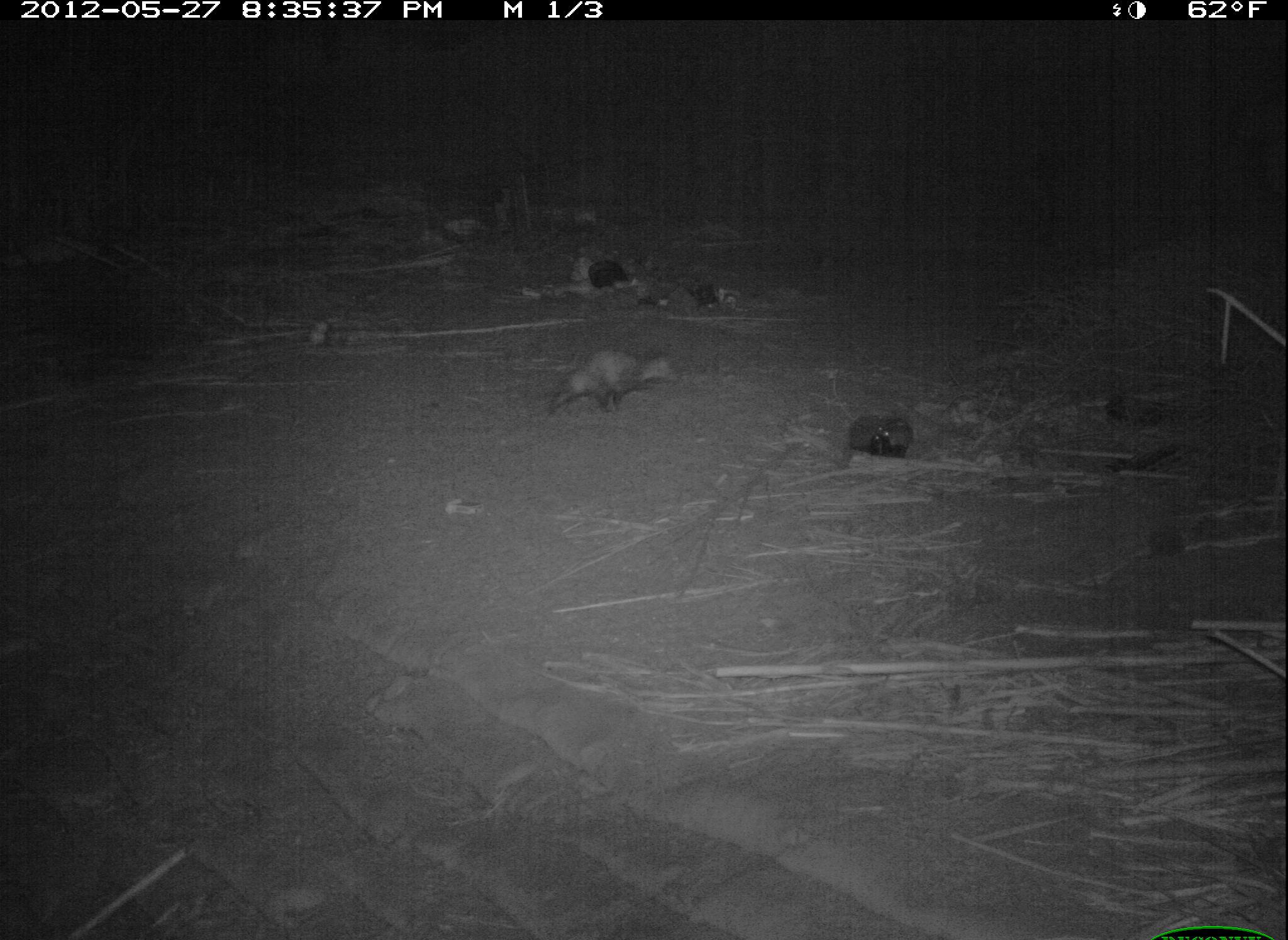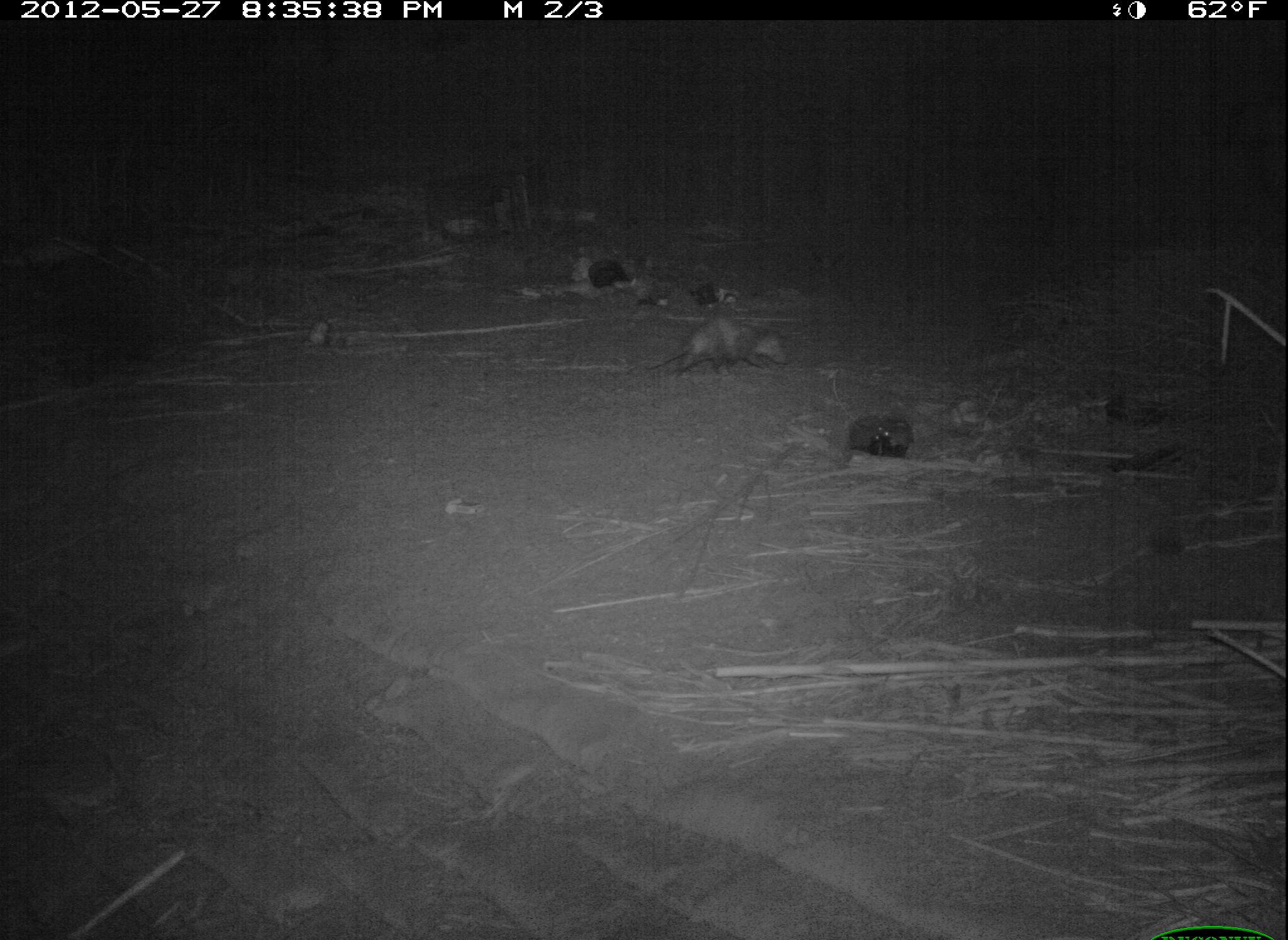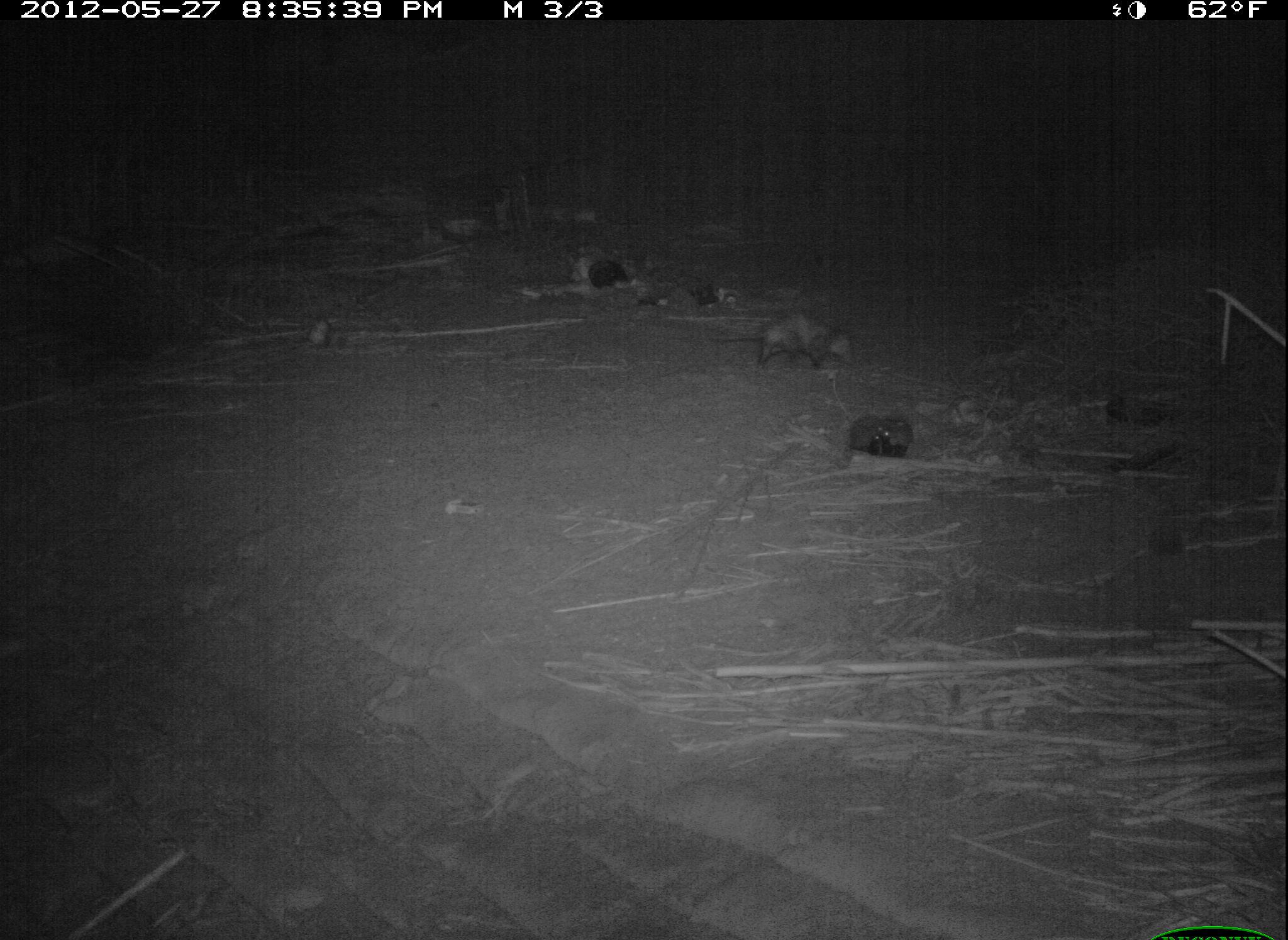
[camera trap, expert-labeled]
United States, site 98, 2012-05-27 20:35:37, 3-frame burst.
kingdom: Animalia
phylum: Chordata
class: Mammalia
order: Didelphimorphia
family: Didelphidae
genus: Didelphis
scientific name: Didelphis virginiana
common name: virginia opossum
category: opossum